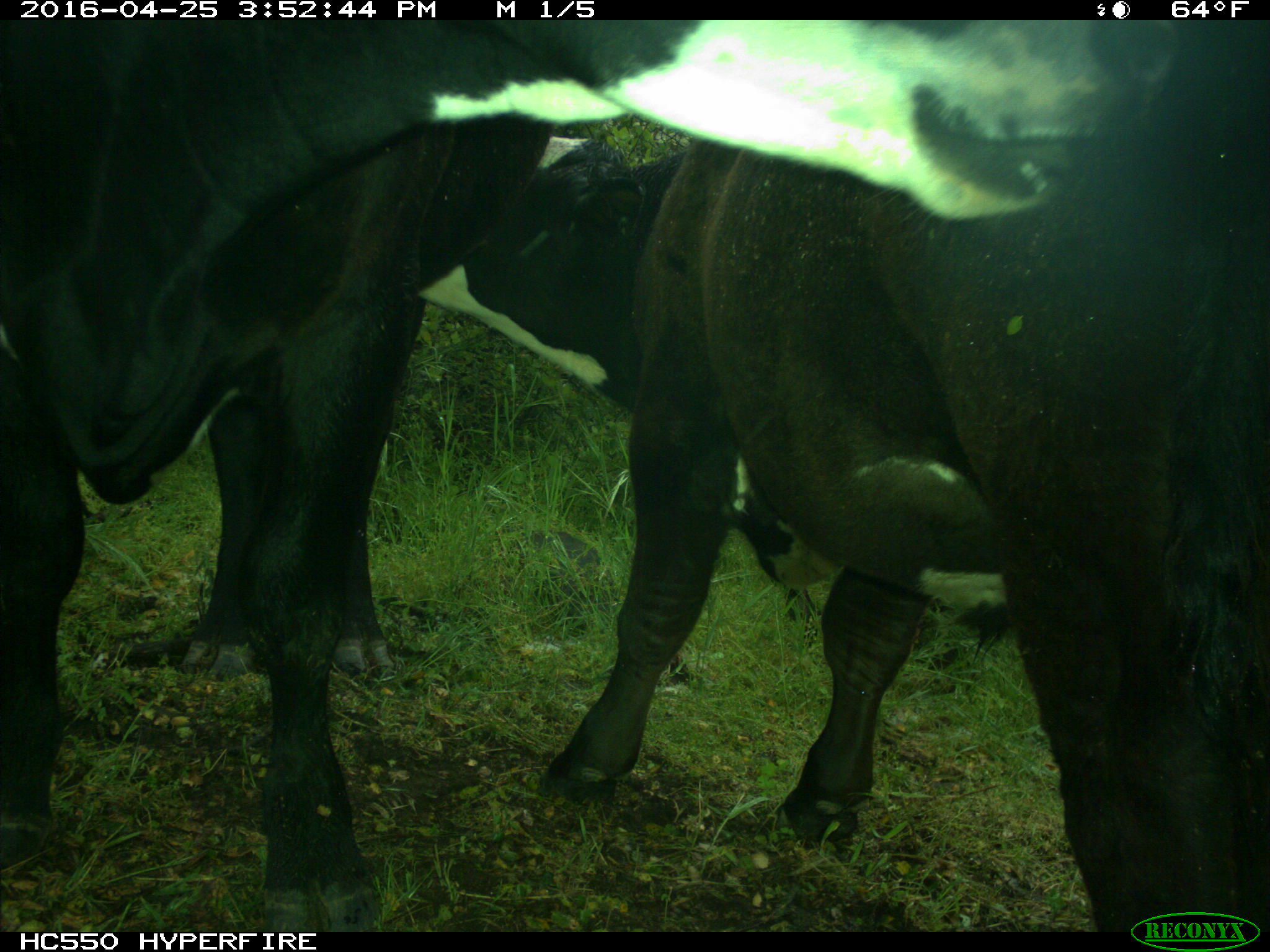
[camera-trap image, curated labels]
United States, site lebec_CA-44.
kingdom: Animalia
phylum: Chordata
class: Mammalia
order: Artiodactyla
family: Bovidae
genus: Bos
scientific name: Bos taurus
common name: domestic cow